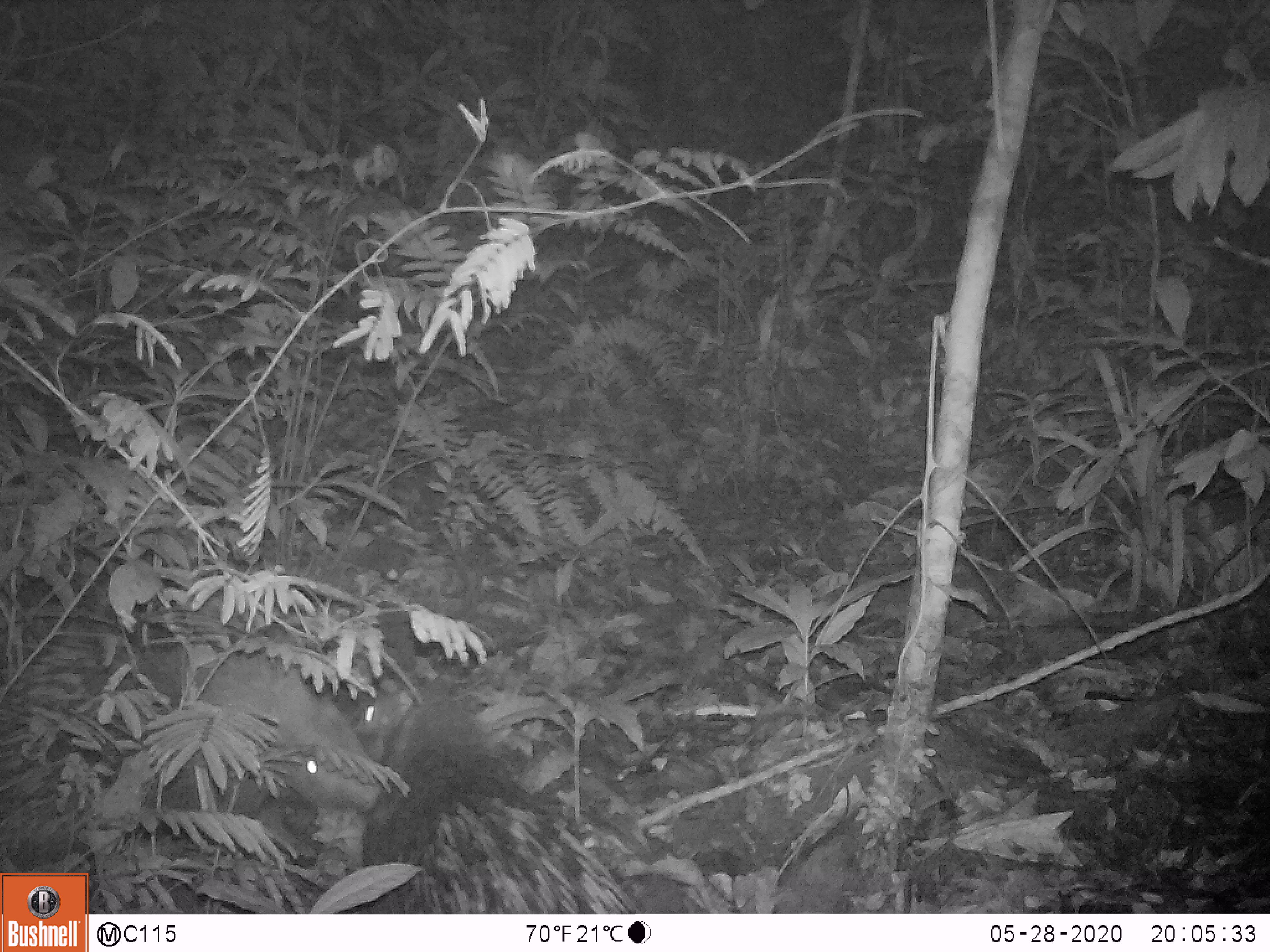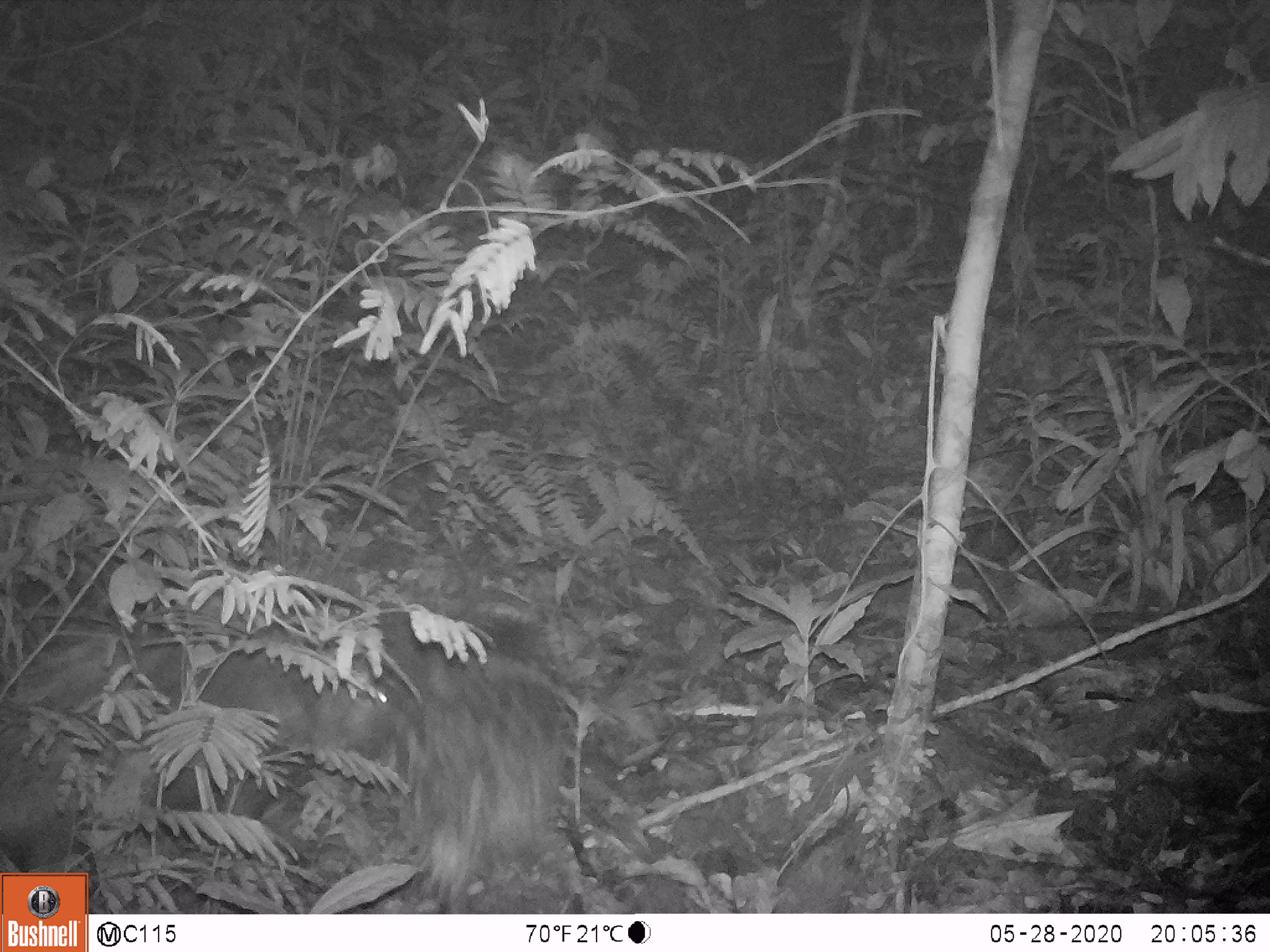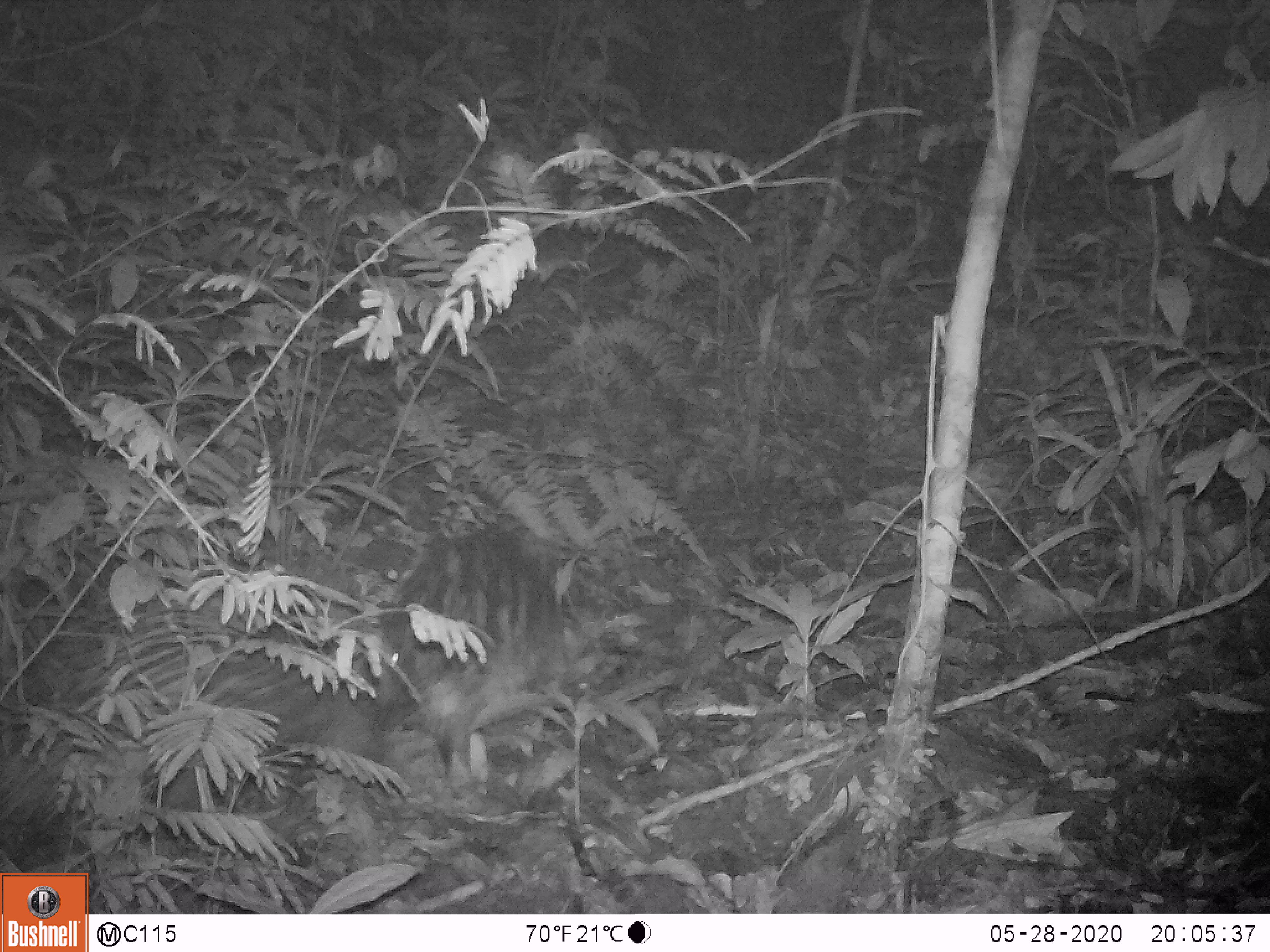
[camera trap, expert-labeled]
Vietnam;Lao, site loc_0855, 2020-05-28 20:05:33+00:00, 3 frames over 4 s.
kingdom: Animalia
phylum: Chordata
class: Mammalia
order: Rodentia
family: Hystricidae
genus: Hystrix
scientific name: Hystrix brachyura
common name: malayan porcupine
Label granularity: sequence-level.